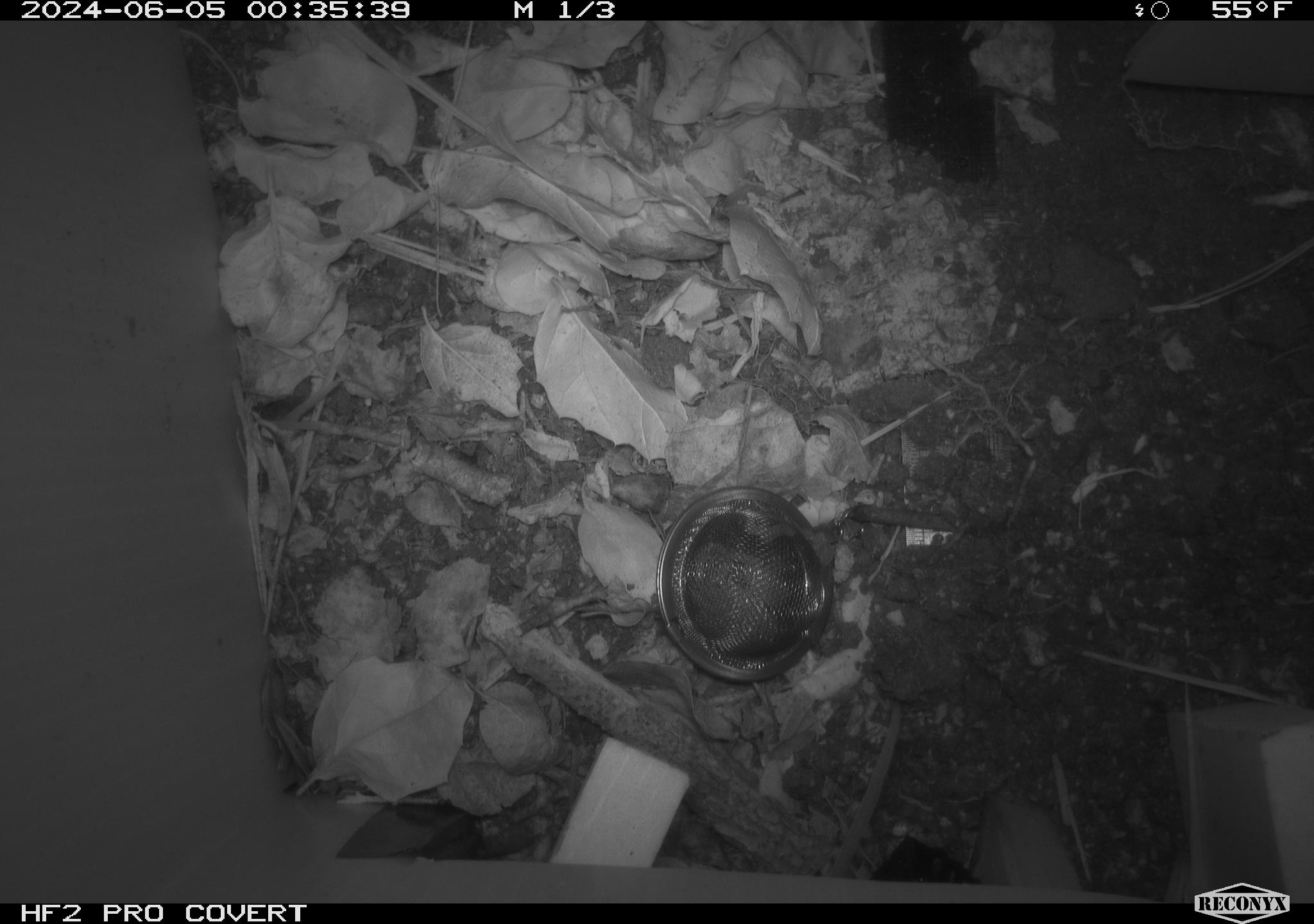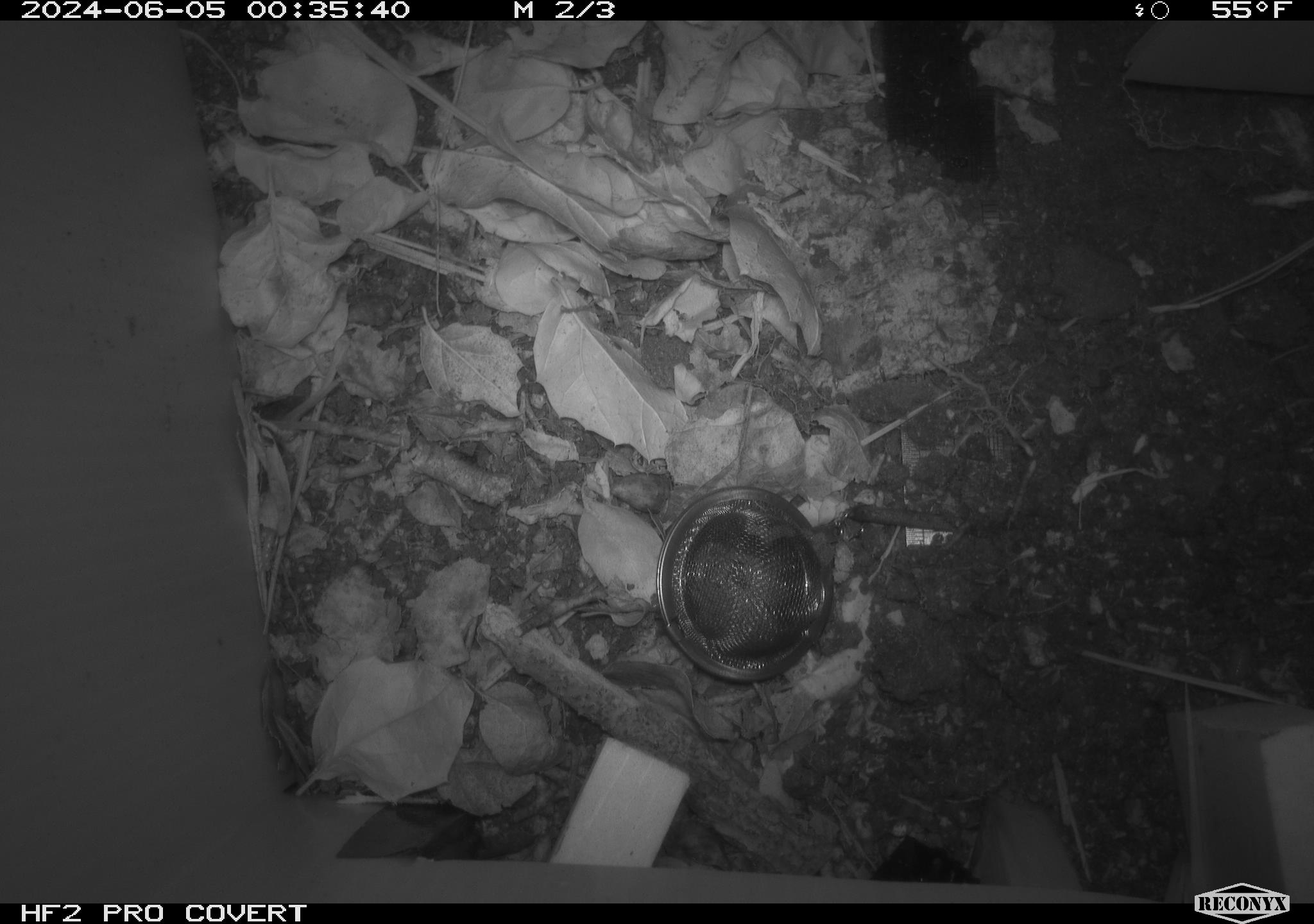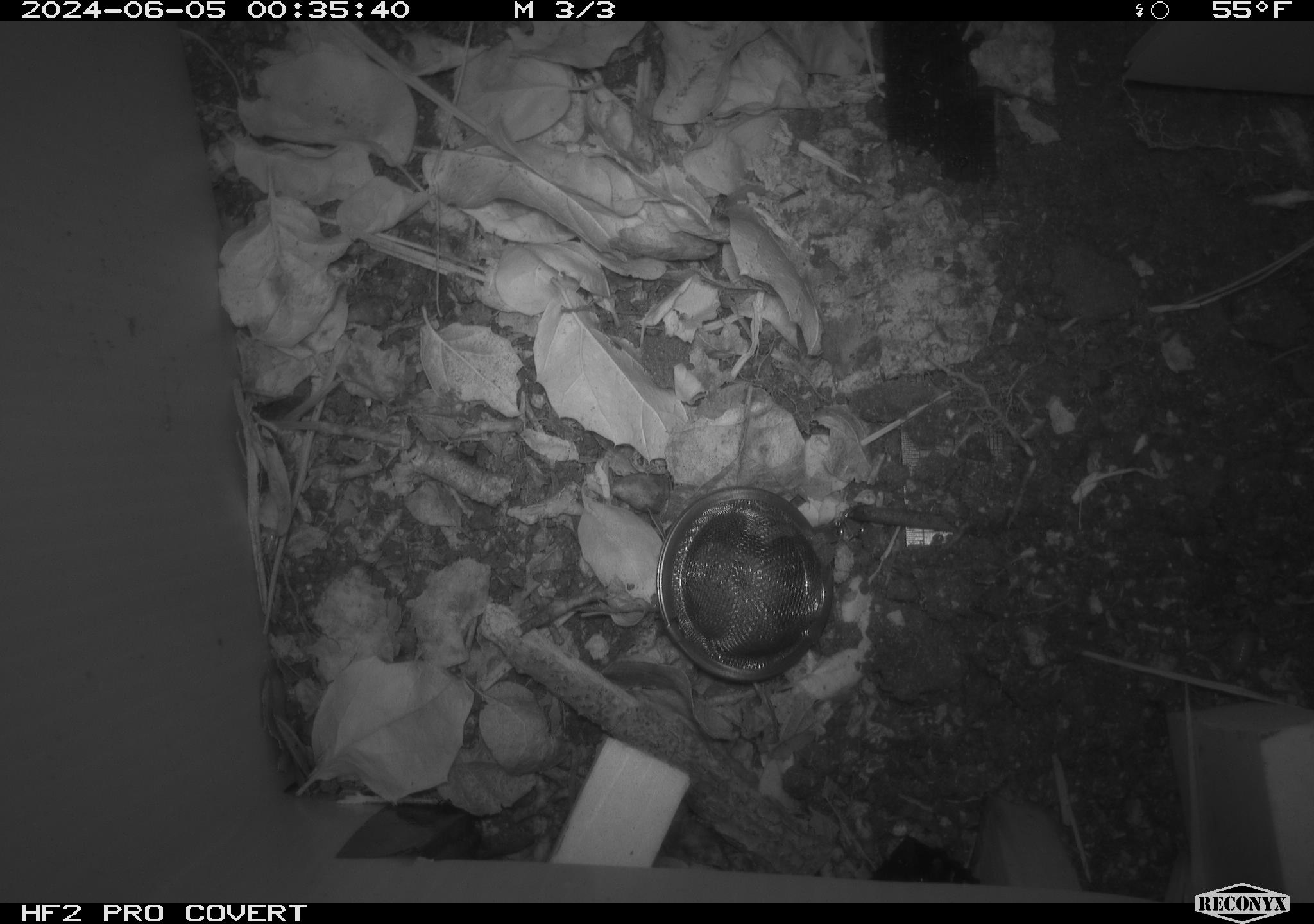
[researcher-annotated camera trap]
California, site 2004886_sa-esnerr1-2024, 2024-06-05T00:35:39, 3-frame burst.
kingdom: Animalia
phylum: Chordata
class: Mammalia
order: Rodentia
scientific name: Rodentia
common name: rodent